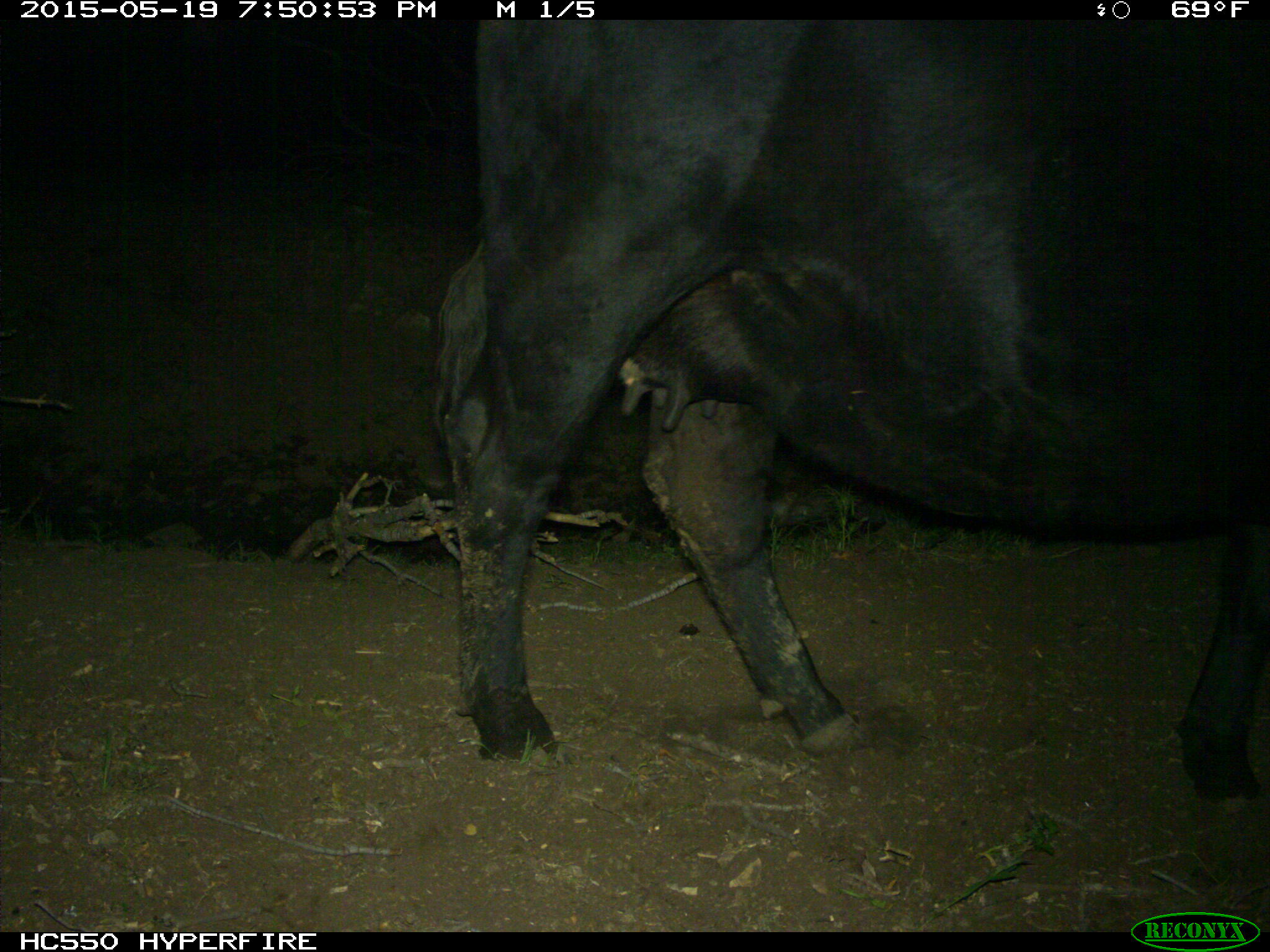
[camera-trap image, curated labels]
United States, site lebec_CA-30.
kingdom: Animalia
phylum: Chordata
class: Mammalia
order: Artiodactyla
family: Bovidae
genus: Bos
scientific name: Bos taurus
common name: domestic cow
Bos taurus (domestic cow).